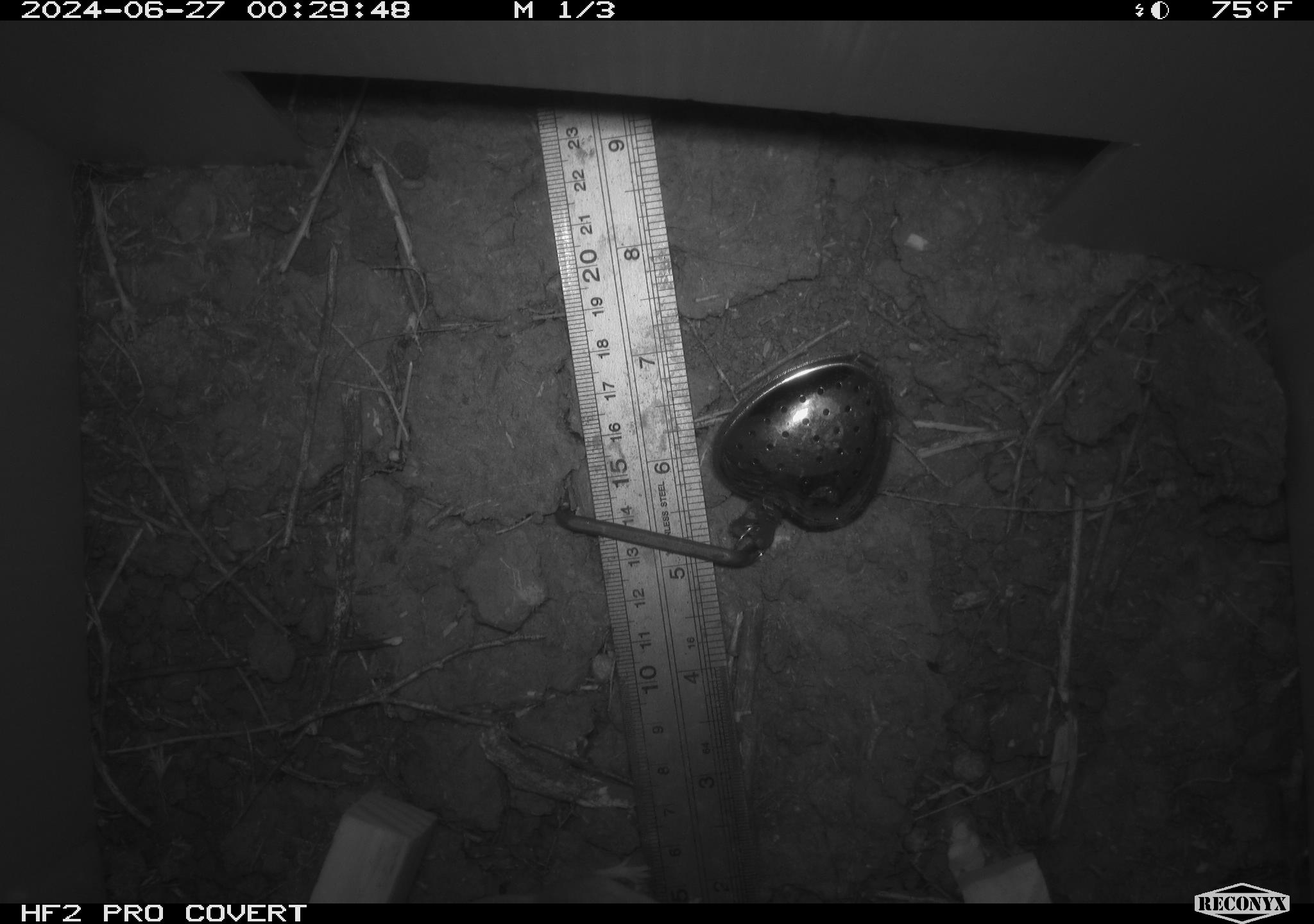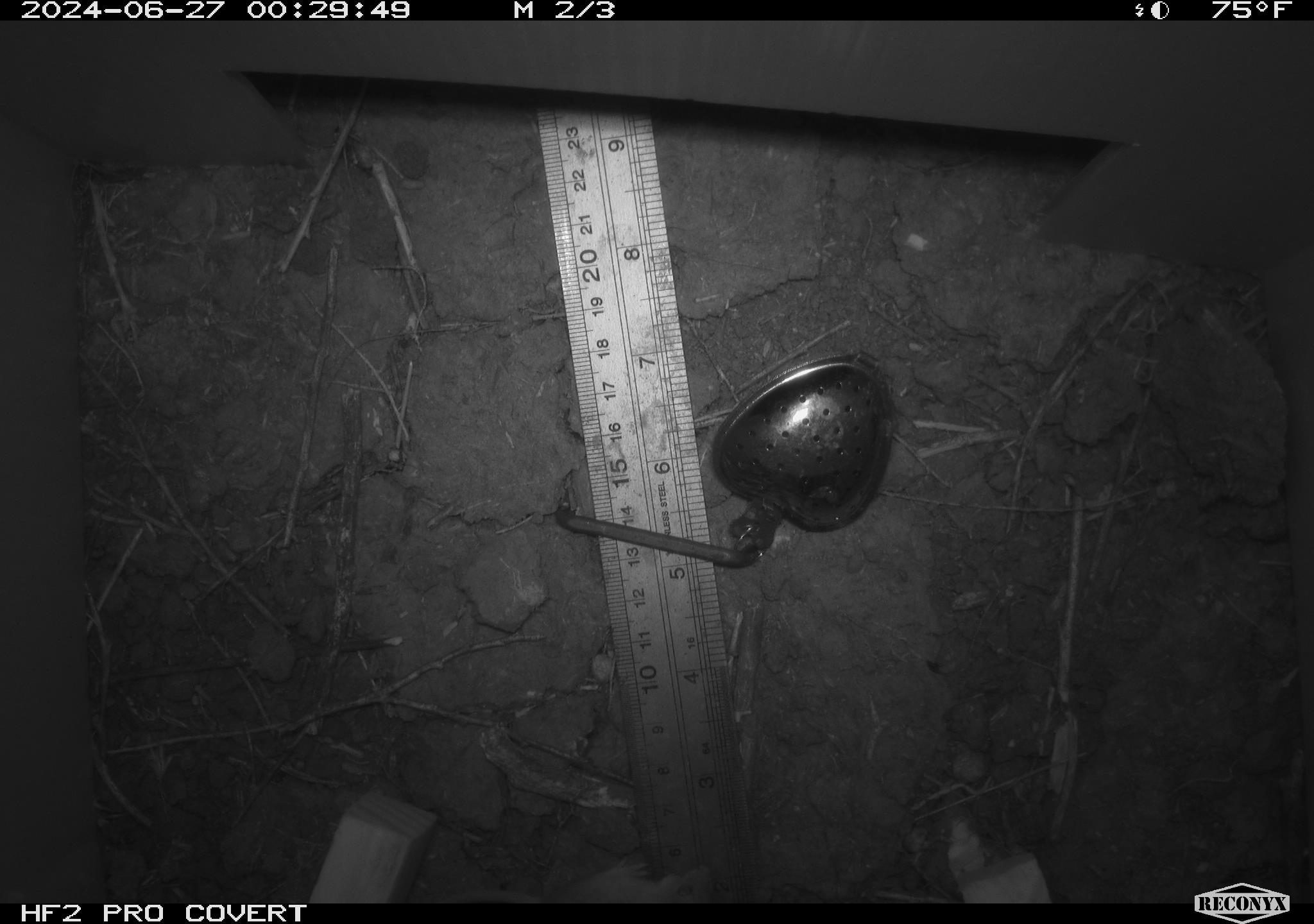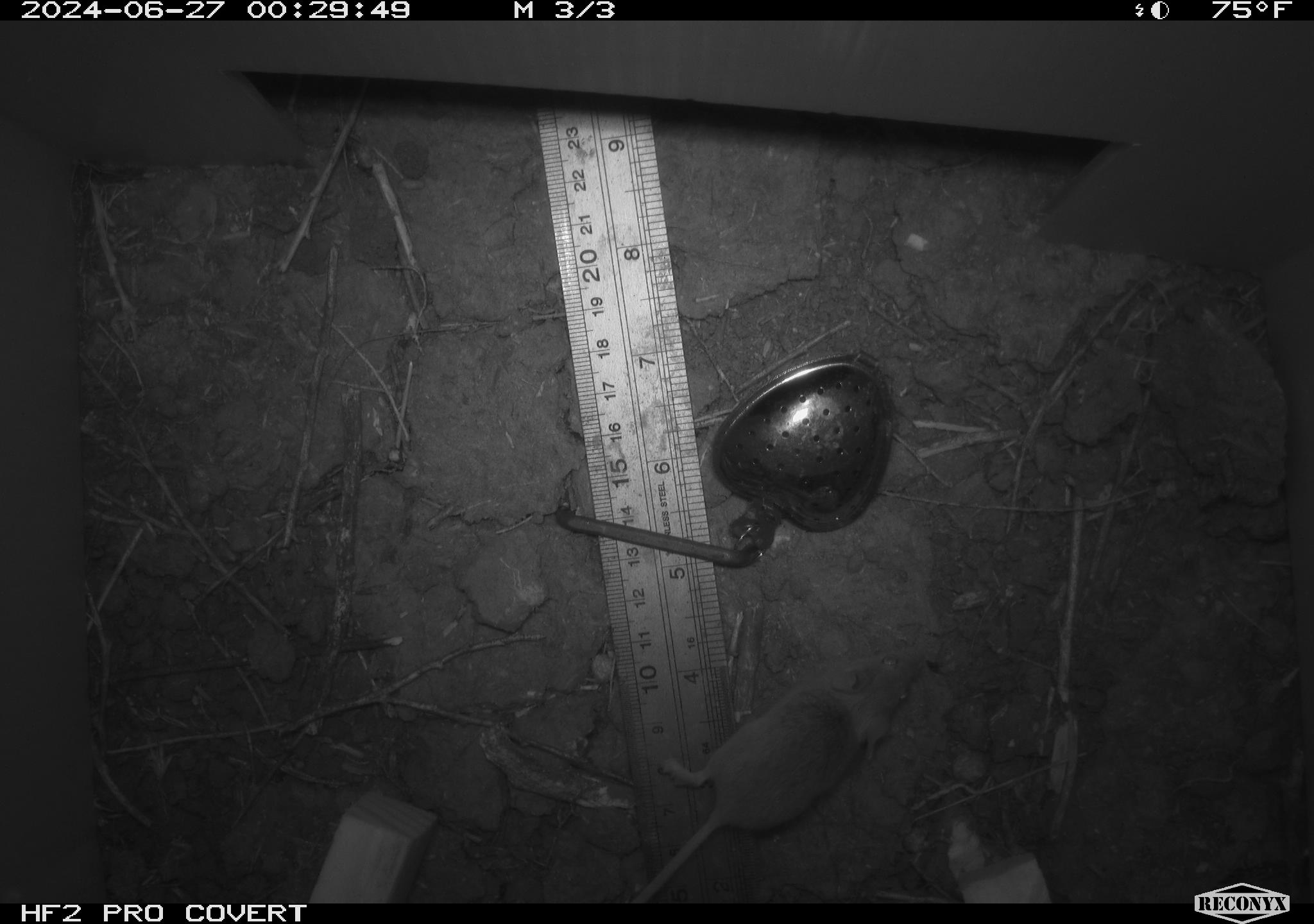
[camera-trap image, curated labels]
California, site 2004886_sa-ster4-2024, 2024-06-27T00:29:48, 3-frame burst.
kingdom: Animalia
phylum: Chordata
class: Mammalia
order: Rodentia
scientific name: Rodentia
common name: mouse species